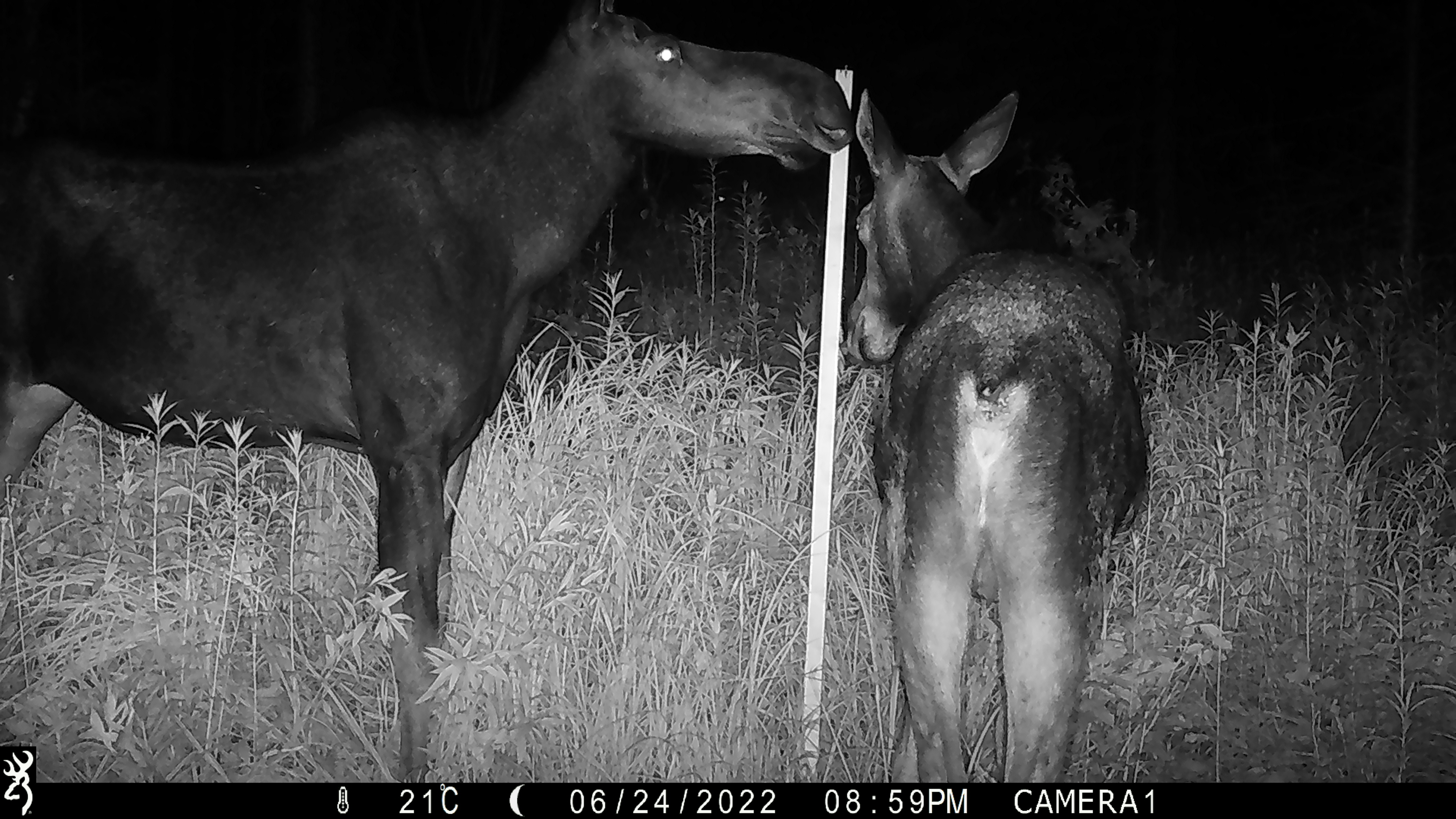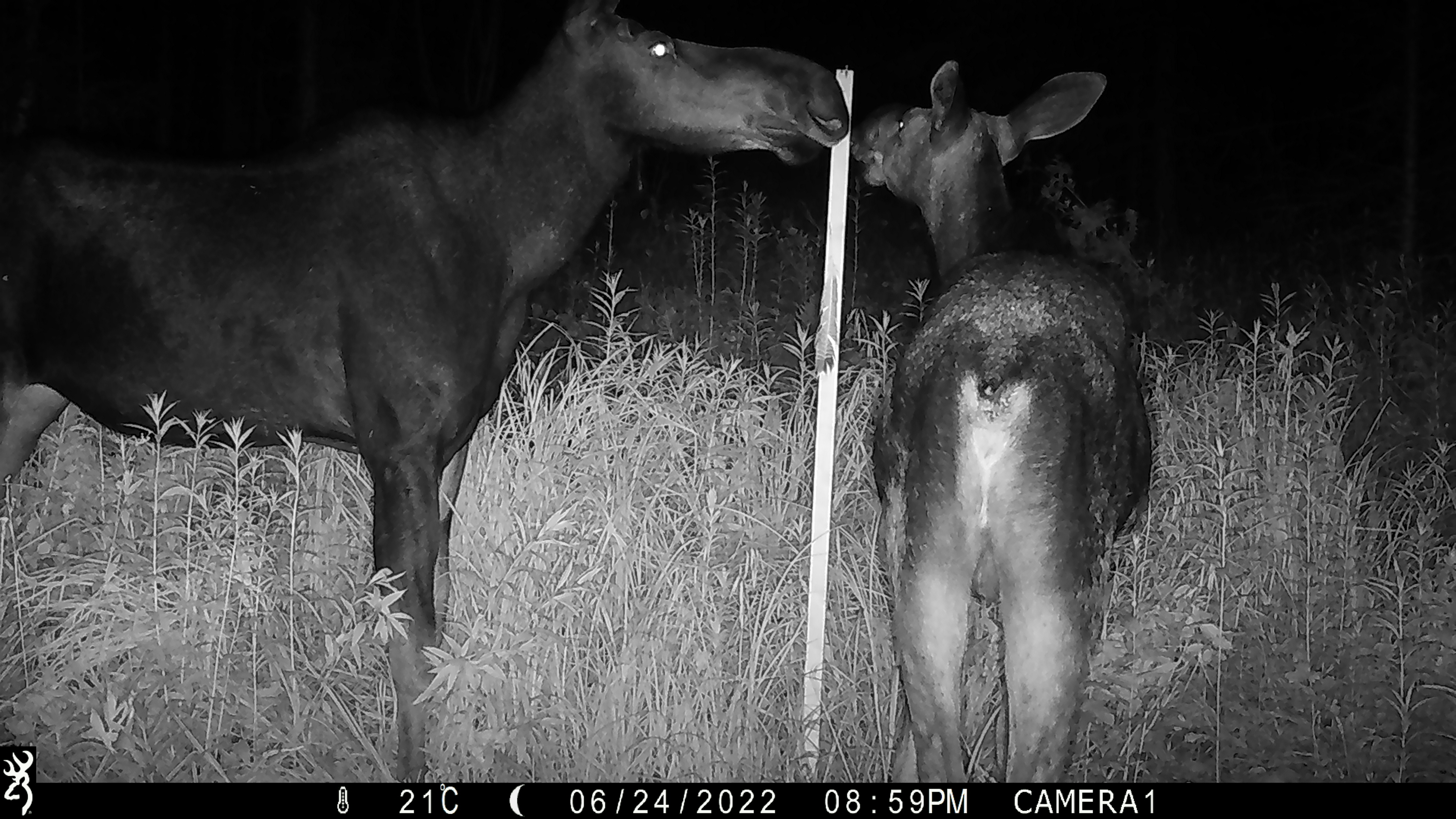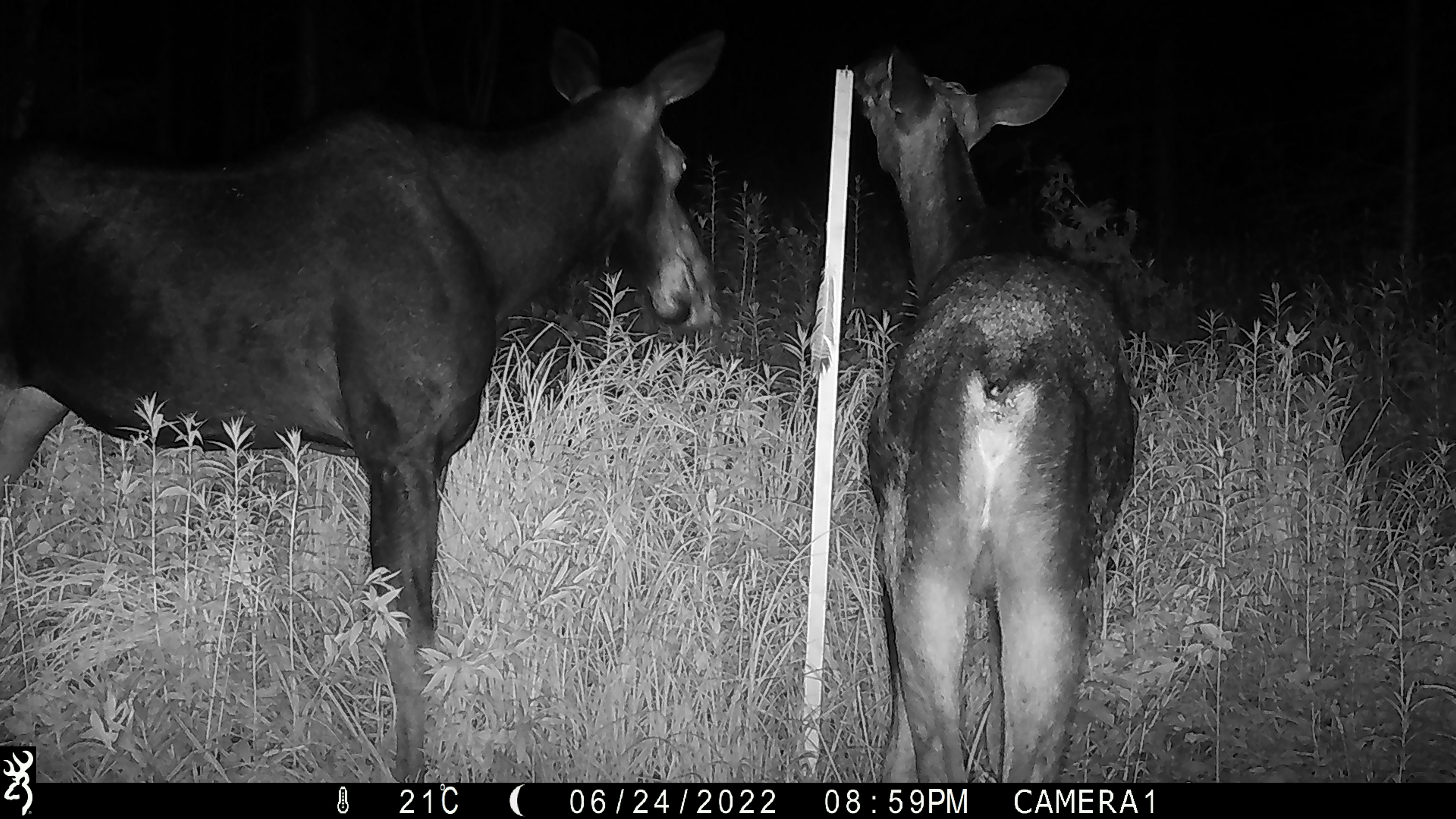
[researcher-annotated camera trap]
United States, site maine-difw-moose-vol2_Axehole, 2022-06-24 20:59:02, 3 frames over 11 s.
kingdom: Animalia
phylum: Chordata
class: Mammalia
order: Artiodactyla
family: Cervidae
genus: Alces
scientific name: Alces alces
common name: moose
Moose (Alces alces).